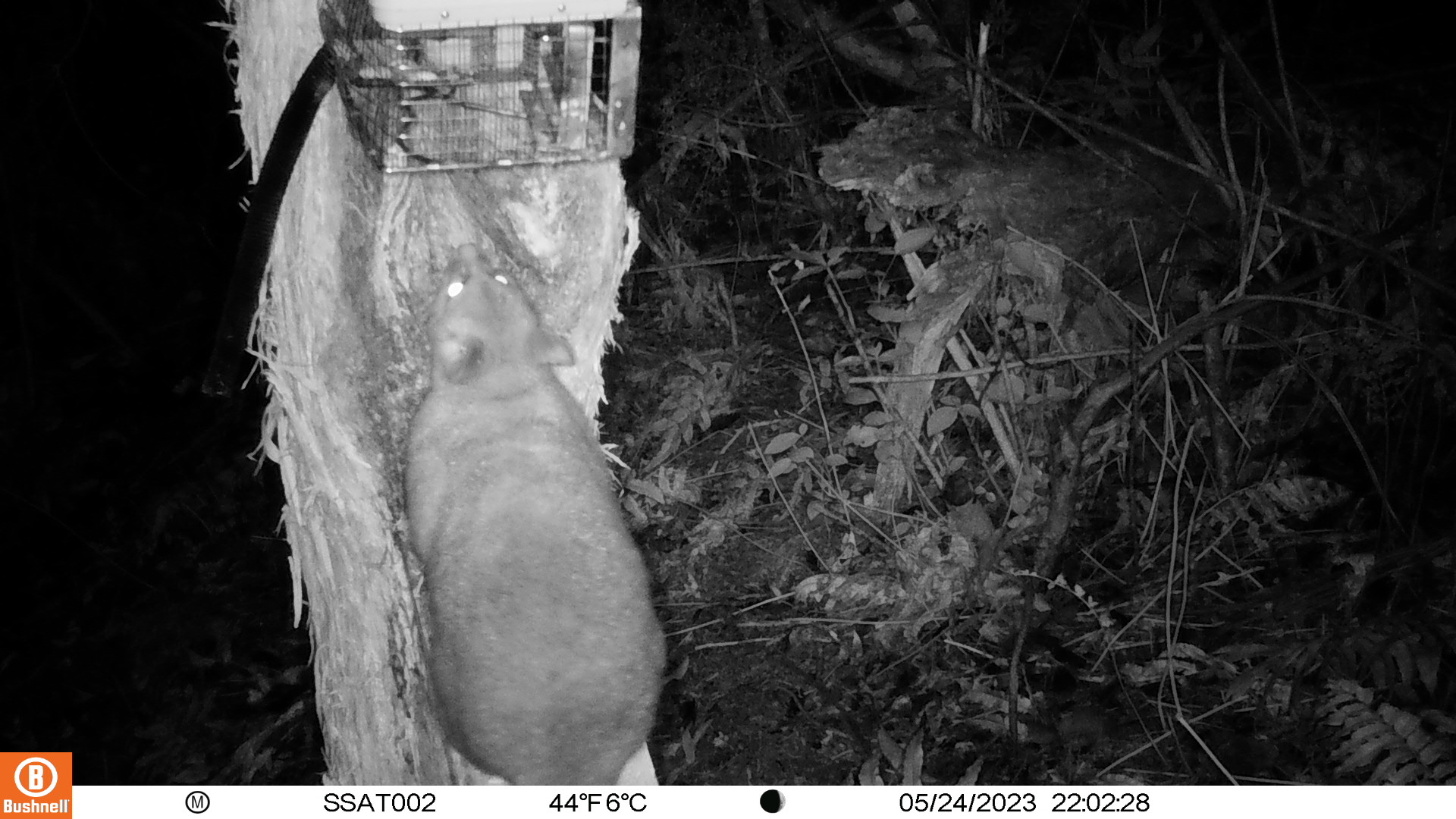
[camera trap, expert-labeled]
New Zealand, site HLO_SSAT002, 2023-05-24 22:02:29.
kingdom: Animalia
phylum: Chordata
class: Mammalia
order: Diprotodontia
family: Phalangeridae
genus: Trichosurus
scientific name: Trichosurus vulpecula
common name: common brushtail possum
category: possum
Possum (common brushtail possum) (Trichosurus vulpecula).